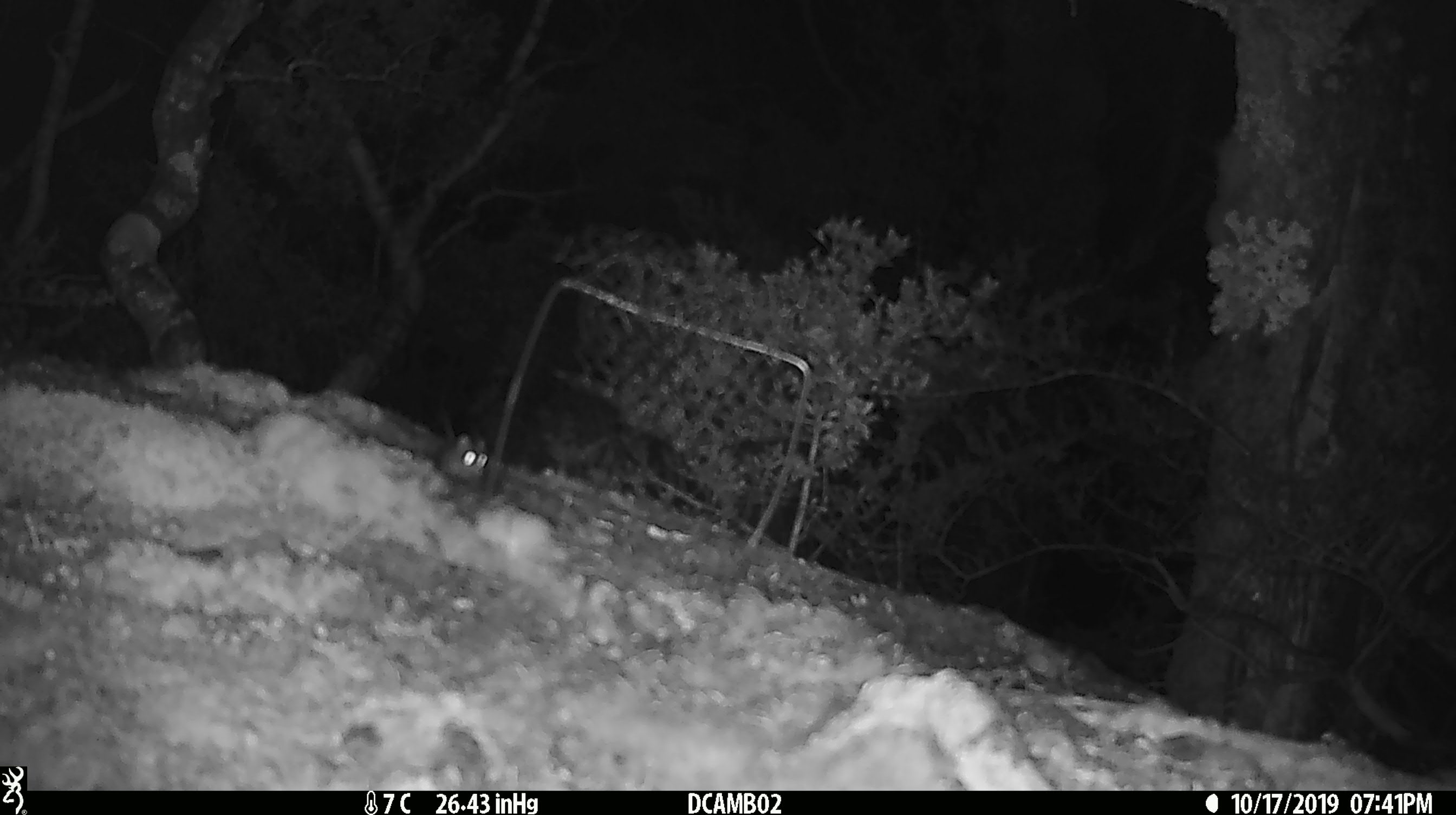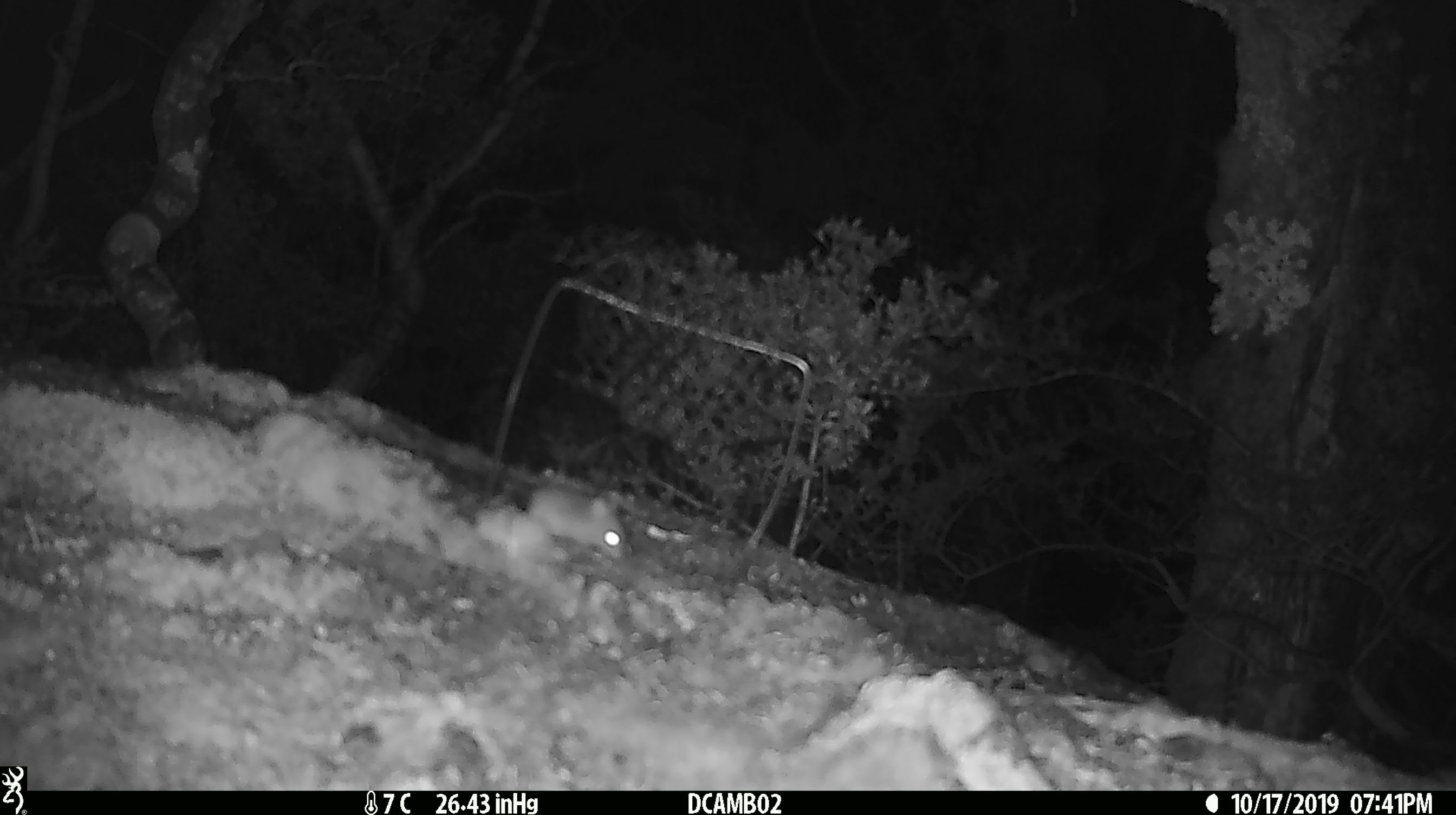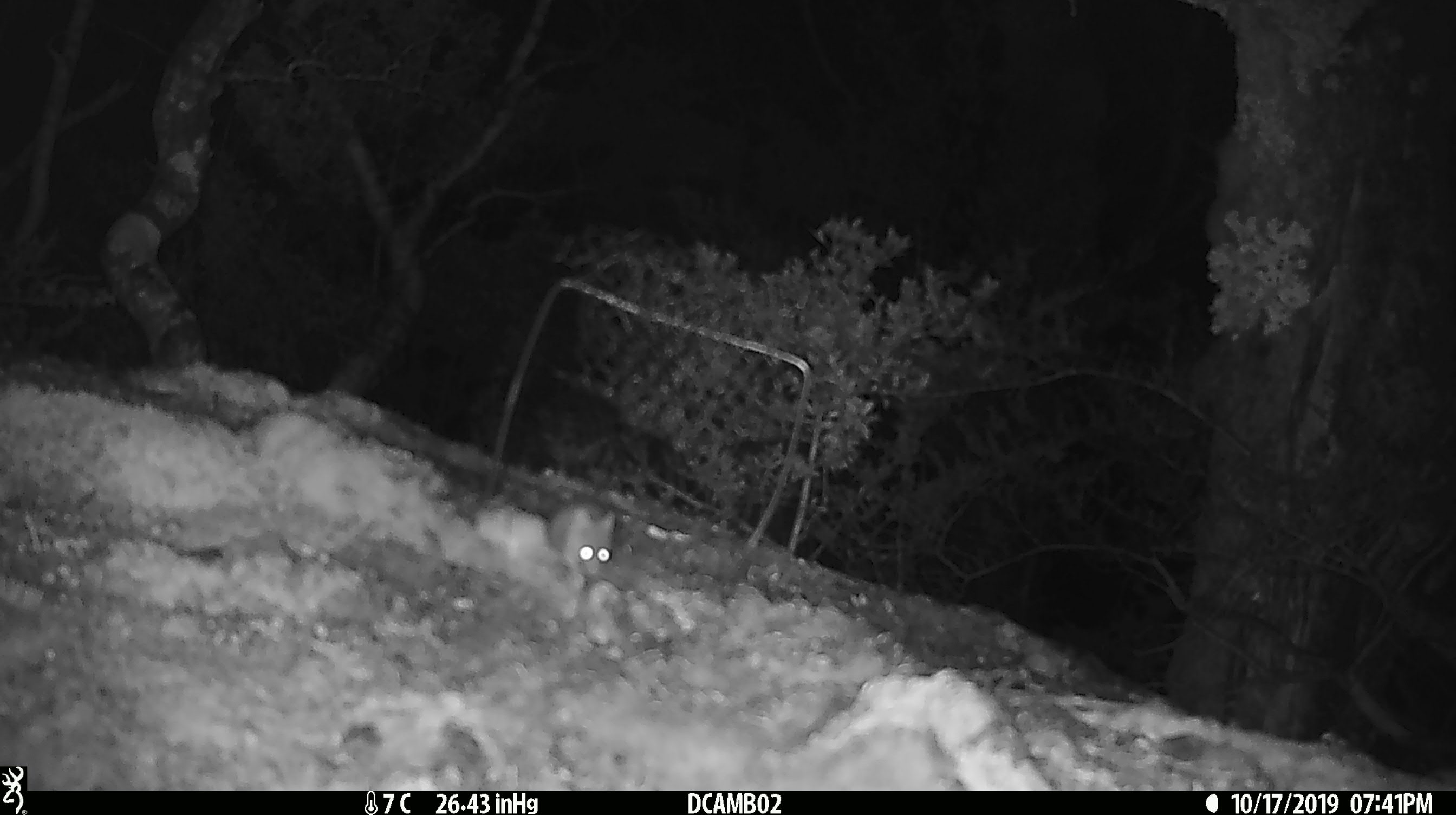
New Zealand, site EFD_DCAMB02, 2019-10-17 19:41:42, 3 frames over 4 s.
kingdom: Animalia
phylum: Chordata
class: Mammalia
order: Rodentia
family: Muridae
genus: Mus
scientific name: Mus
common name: mouse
Mouse (Mus).